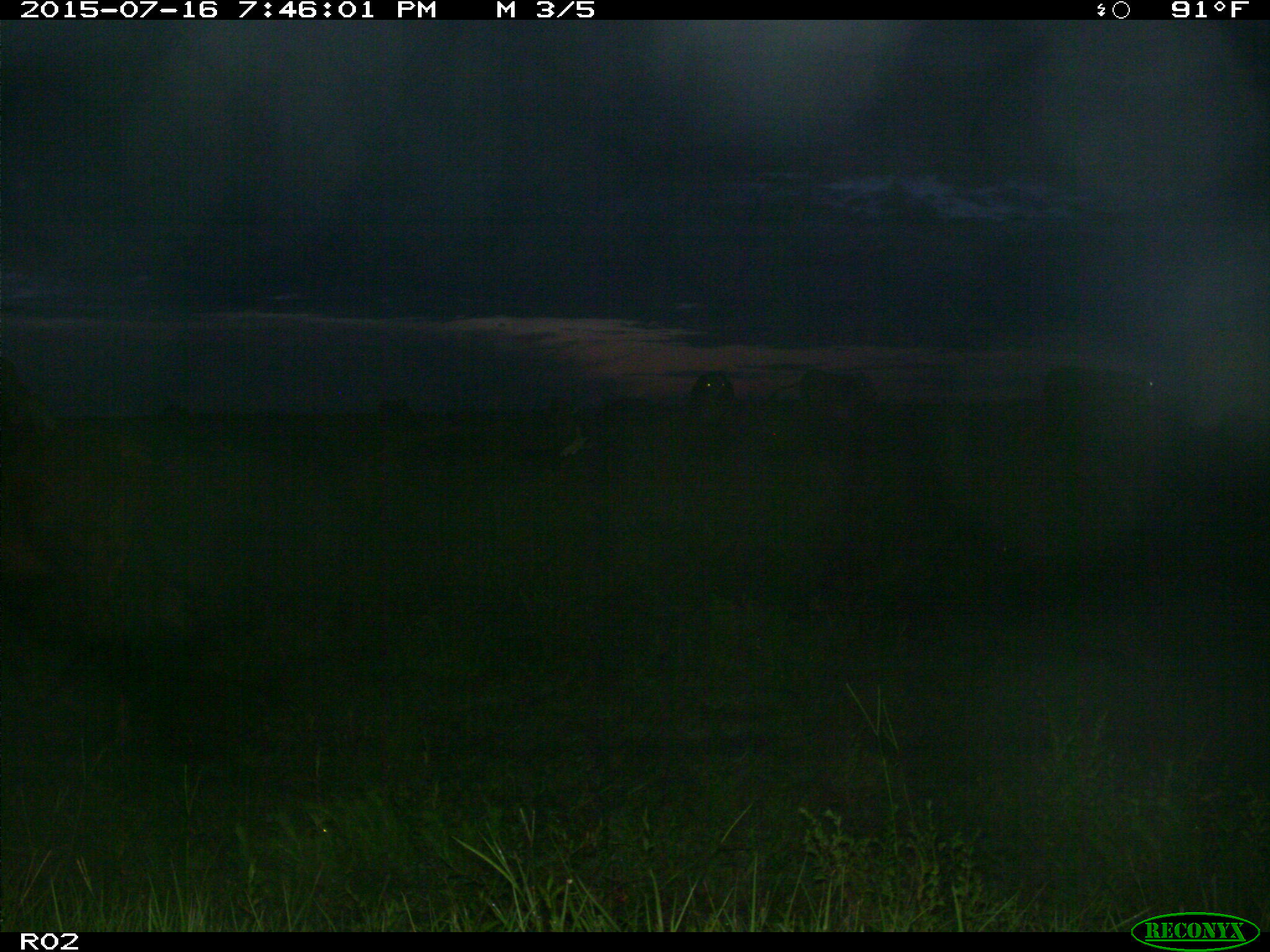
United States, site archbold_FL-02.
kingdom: Animalia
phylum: Chordata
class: Mammalia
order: Artiodactyla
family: Bovidae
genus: Bos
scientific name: Bos taurus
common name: domestic cow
Bos taurus (domestic cow).